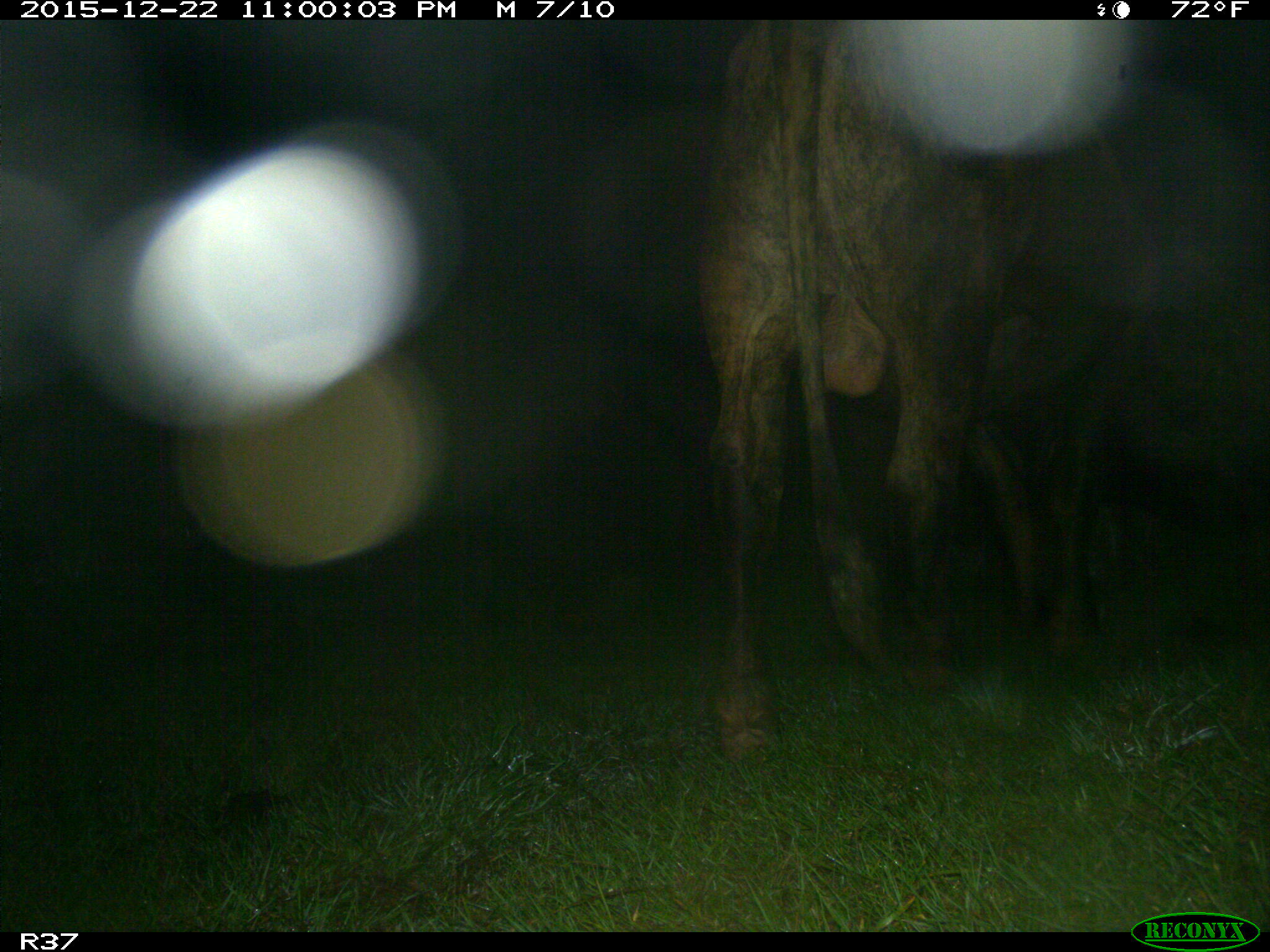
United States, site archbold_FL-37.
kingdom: Animalia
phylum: Chordata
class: Mammalia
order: Artiodactyla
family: Bovidae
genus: Bos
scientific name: Bos taurus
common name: domestic cow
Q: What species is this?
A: Bos taurus (domestic cow).